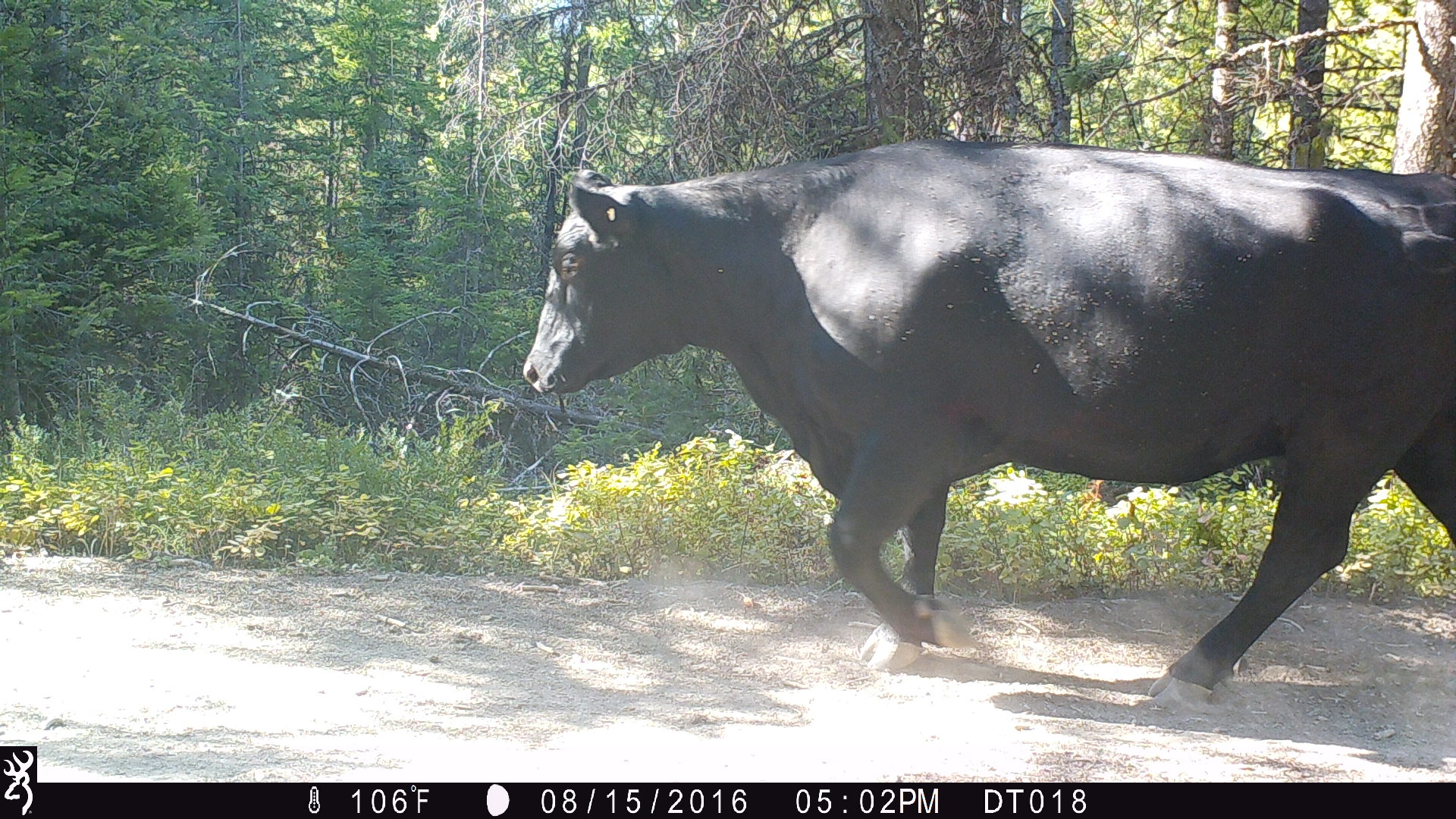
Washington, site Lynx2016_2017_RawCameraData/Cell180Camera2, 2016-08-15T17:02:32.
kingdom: Animalia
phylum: Chordata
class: Mammalia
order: Artiodactyla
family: Bovidae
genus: Bos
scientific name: Bos taurus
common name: domestic cattle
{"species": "domestic cattle (Bos taurus)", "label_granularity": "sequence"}